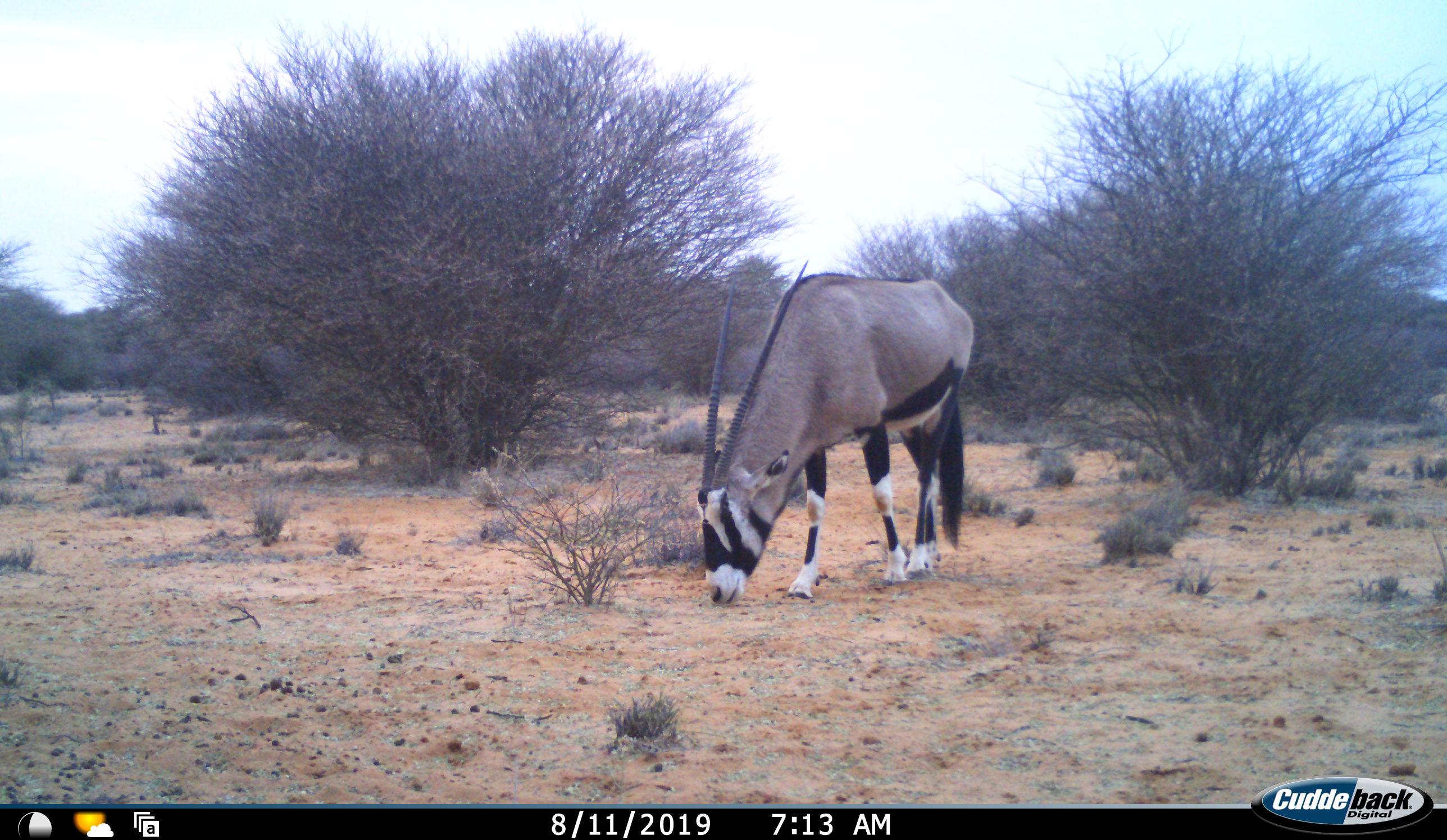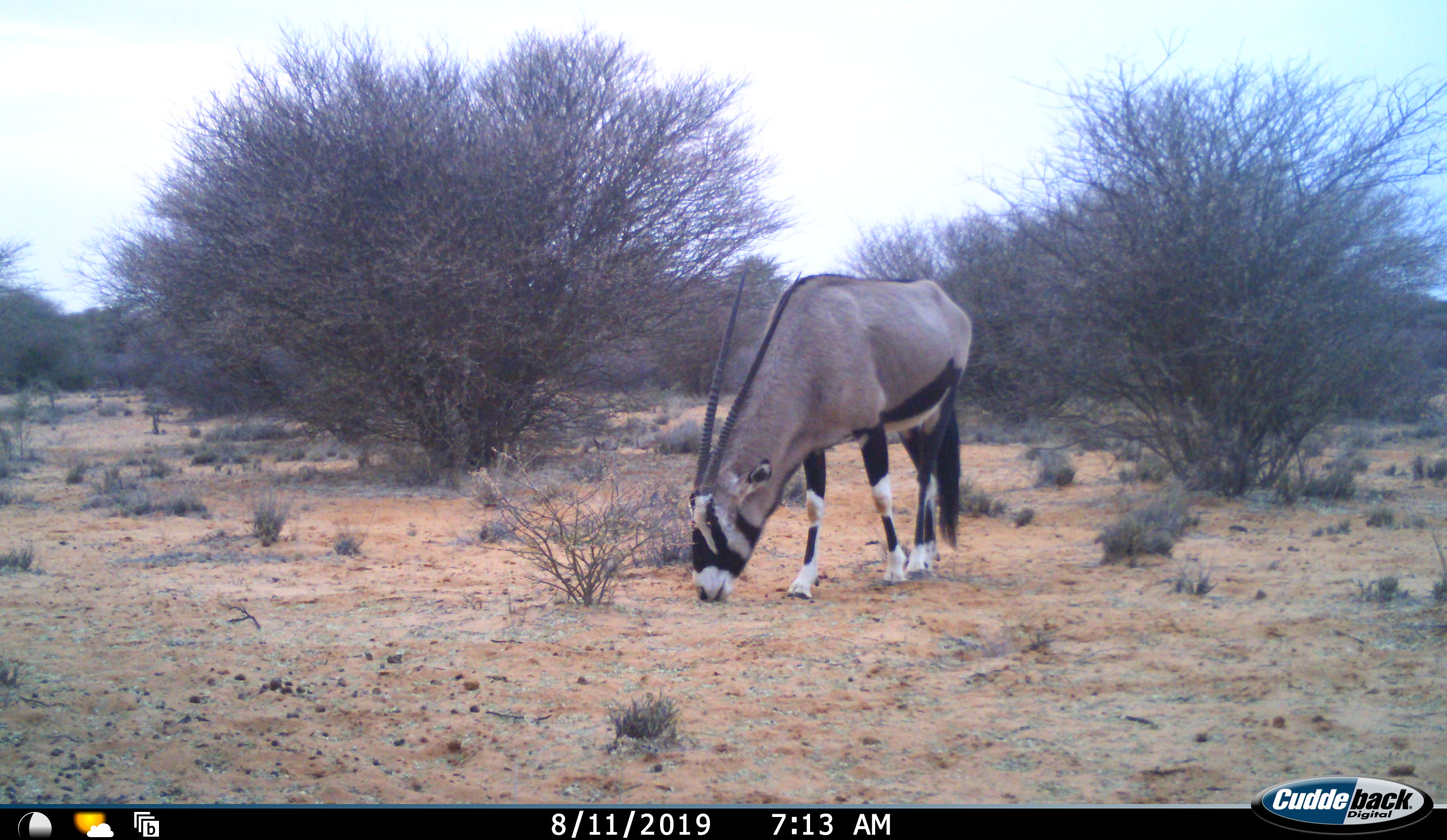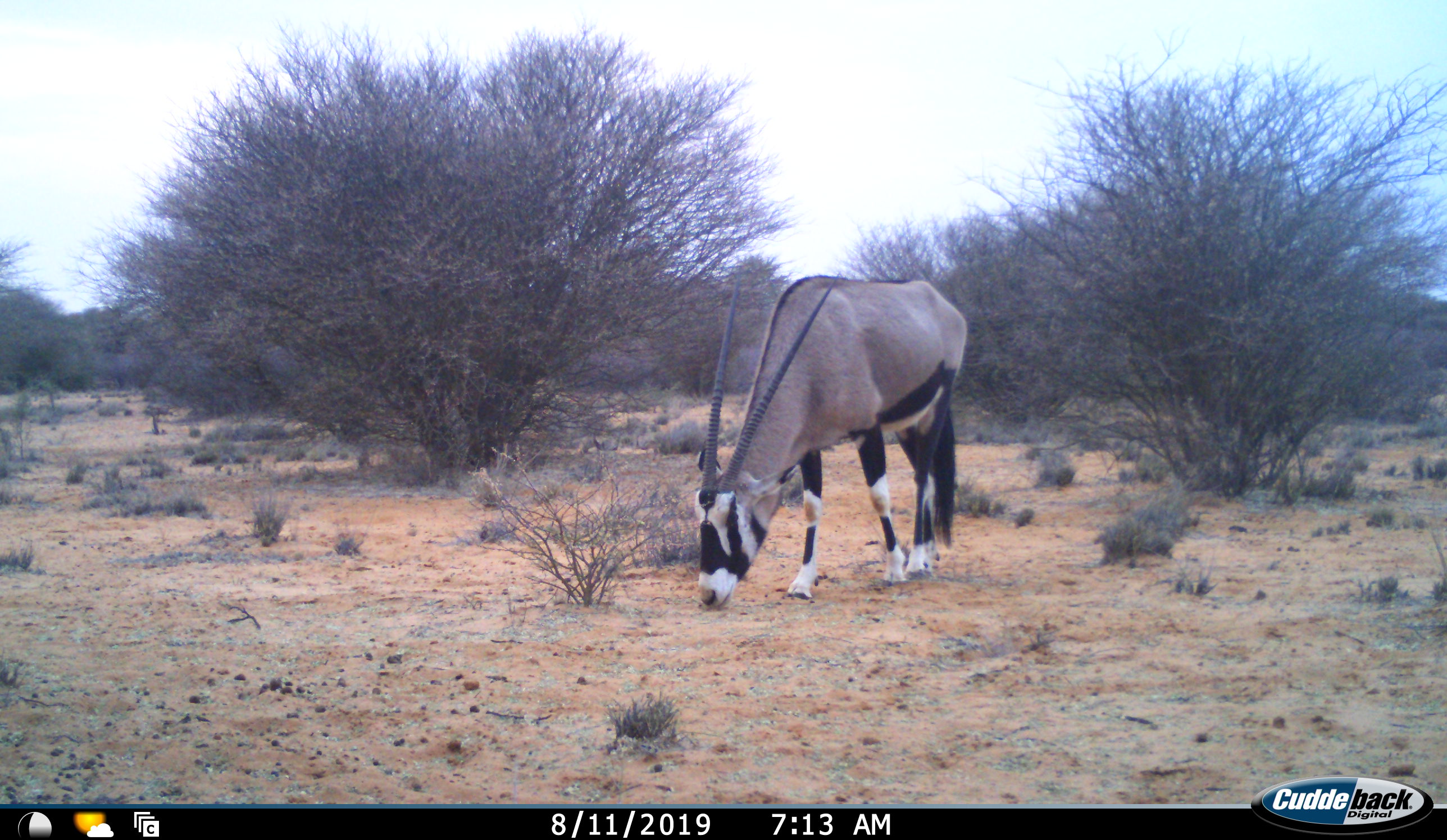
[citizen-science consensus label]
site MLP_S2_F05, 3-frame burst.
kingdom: Animalia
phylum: Chordata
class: Mammalia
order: Artiodactyla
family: Bovidae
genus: Oryx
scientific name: Oryx gazella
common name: gemsbok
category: oryx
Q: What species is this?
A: Oryx (gemsbok) (Oryx gazella).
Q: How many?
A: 1.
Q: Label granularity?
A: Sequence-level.